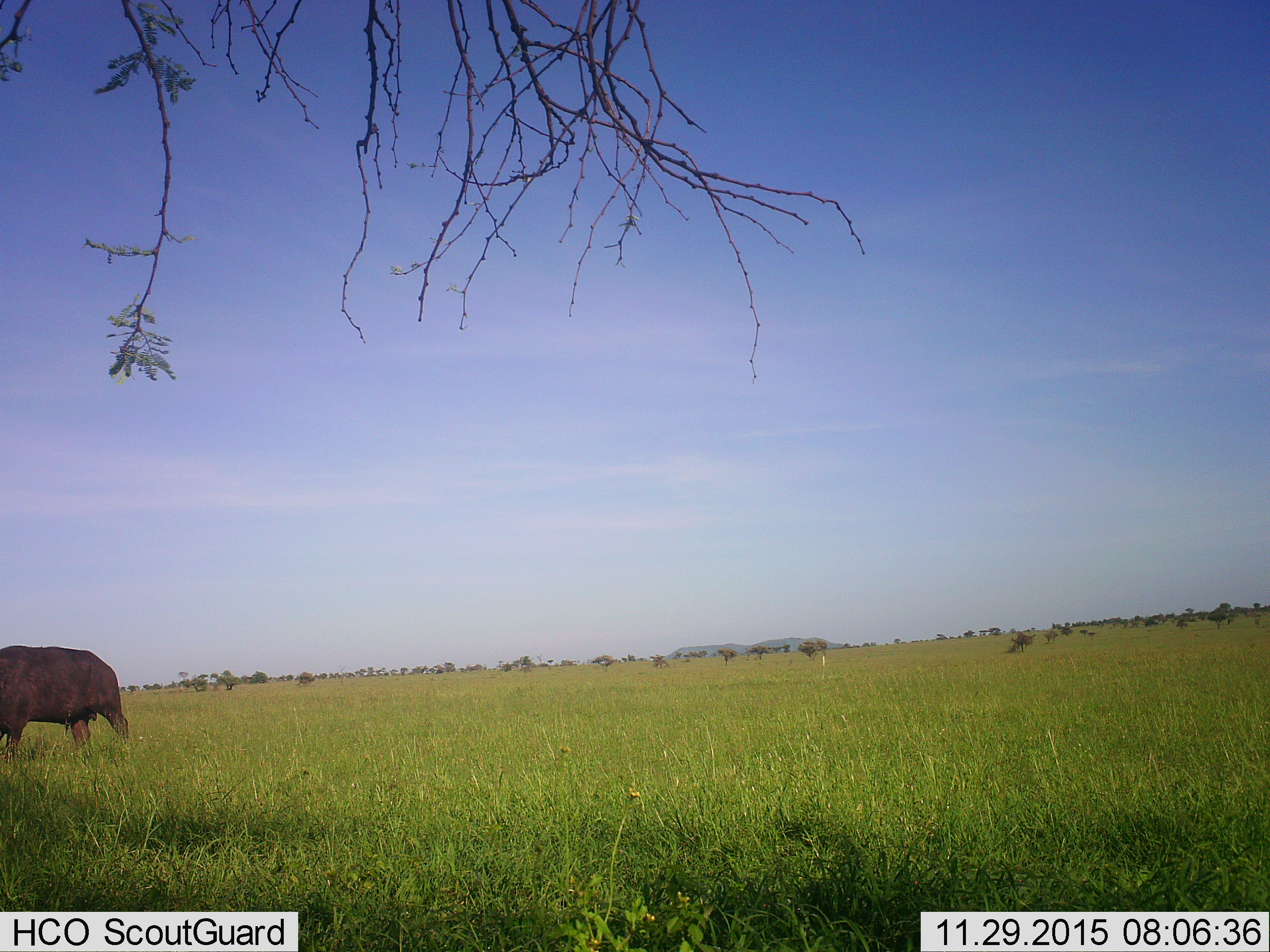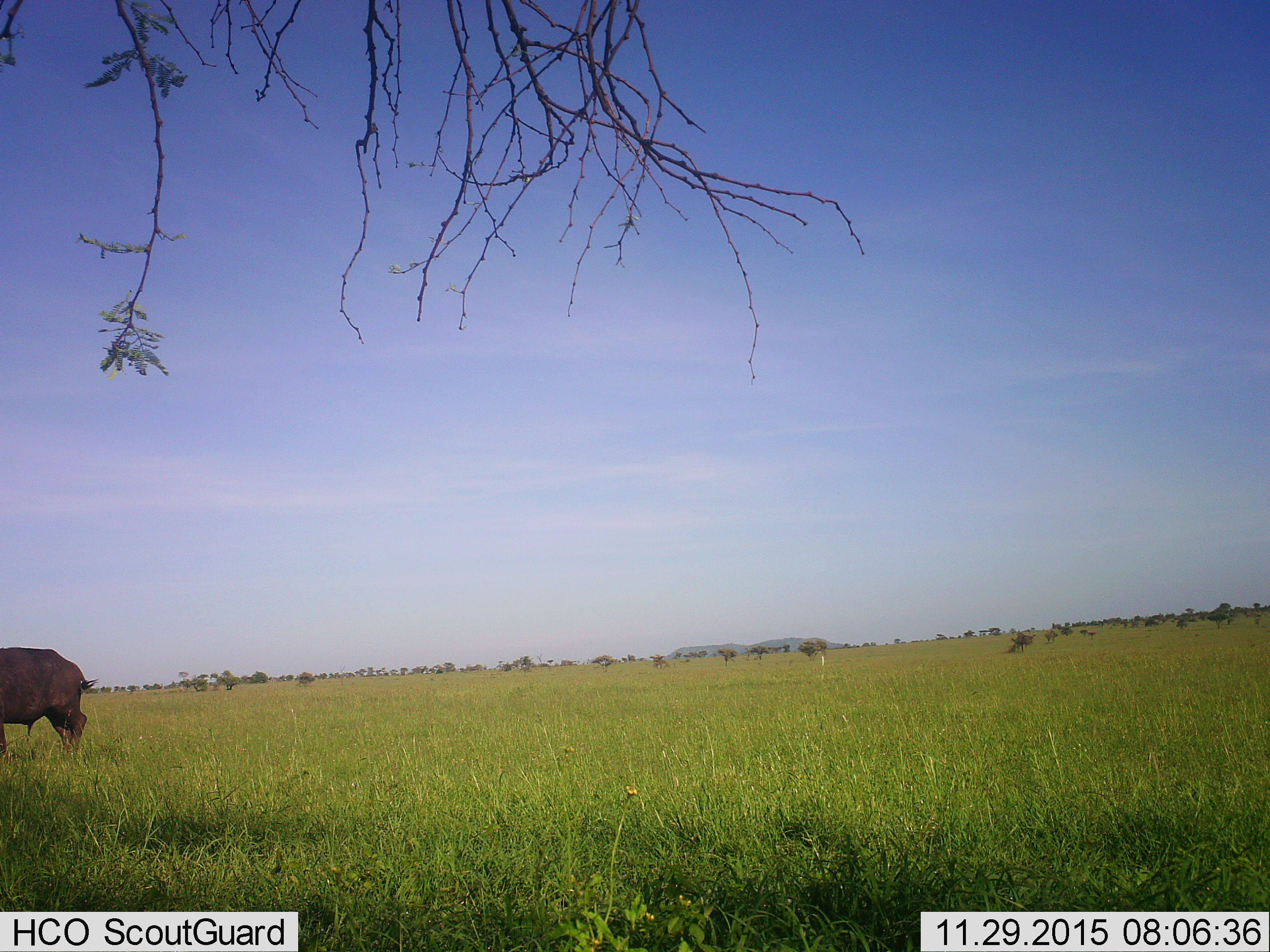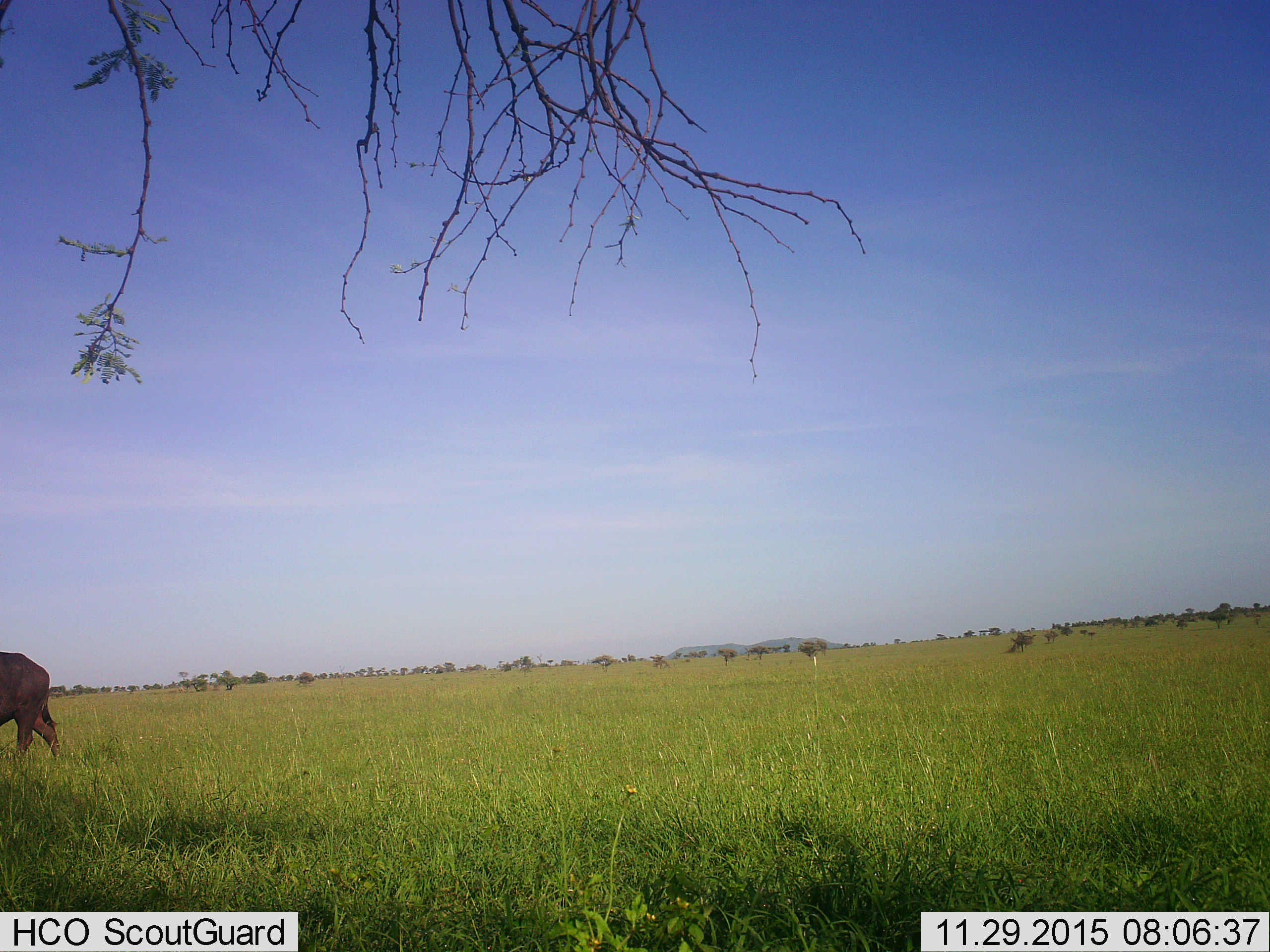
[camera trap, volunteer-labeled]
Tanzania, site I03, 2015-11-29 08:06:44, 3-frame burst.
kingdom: Animalia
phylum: Chordata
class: Mammalia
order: Artiodactyla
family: Bovidae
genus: Syncerus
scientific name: Syncerus caffer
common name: cape buffalo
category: buffalo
Buffalo (cape buffalo) (Syncerus caffer), count 1. Behavior (volunteer vote fractions): standing 33%, resting 0%, moving 67%, interacting 0%. Young present (vote fraction): 0%. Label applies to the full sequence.